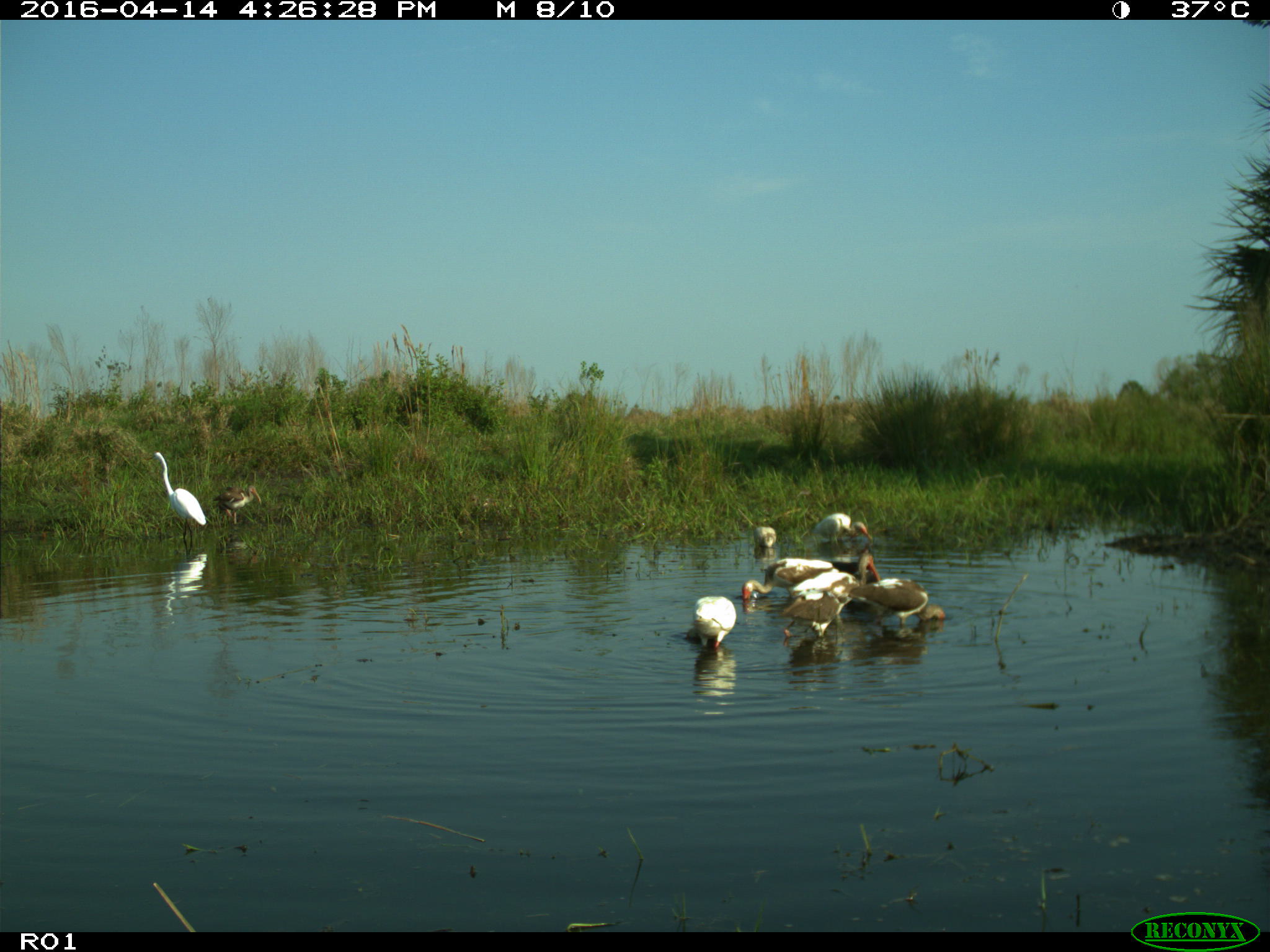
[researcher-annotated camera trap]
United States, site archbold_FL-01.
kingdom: Animalia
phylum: Chordata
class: Aves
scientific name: Aves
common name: birds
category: unidentified bird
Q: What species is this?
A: Unidentified bird (birds) (Aves).